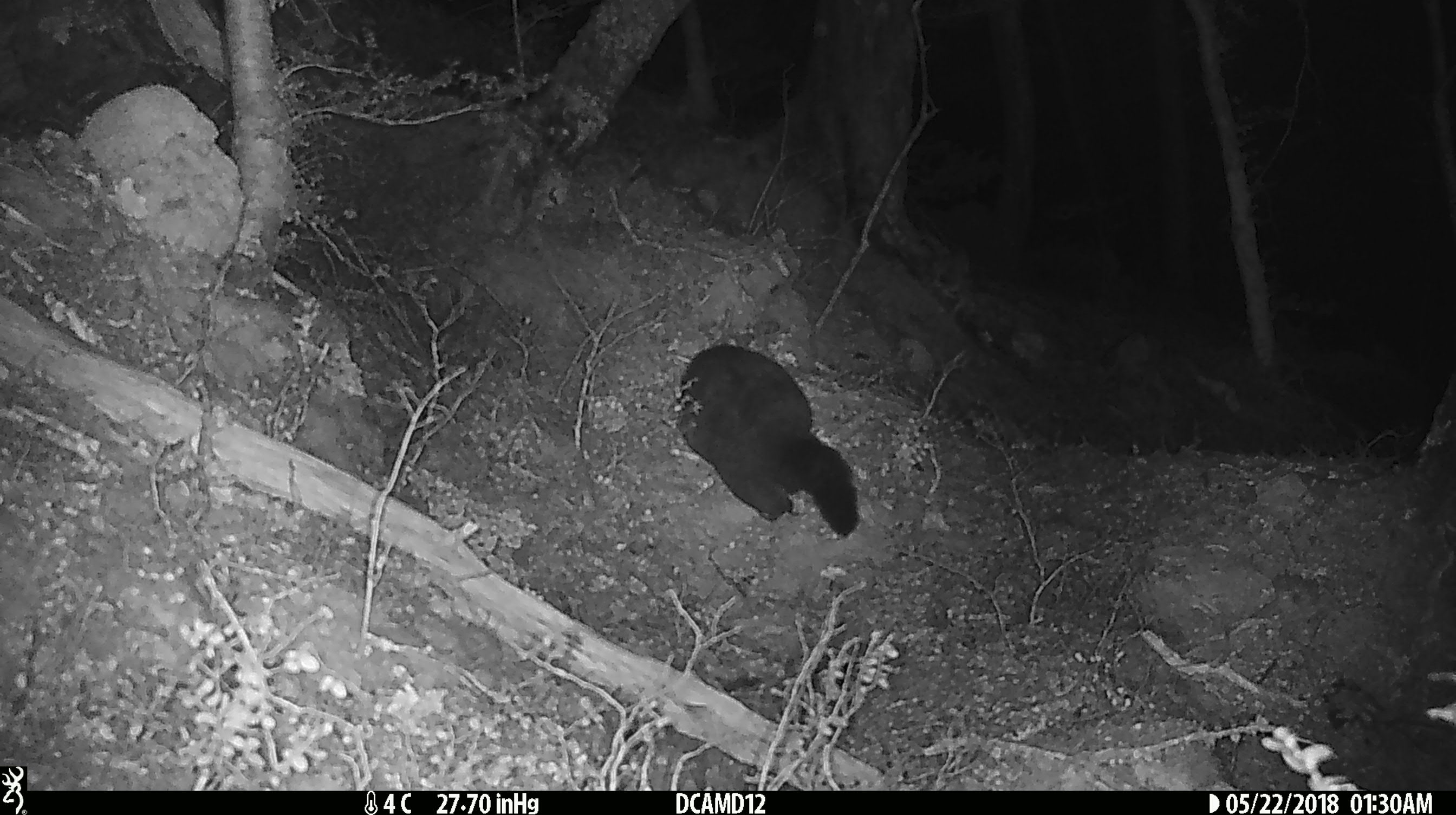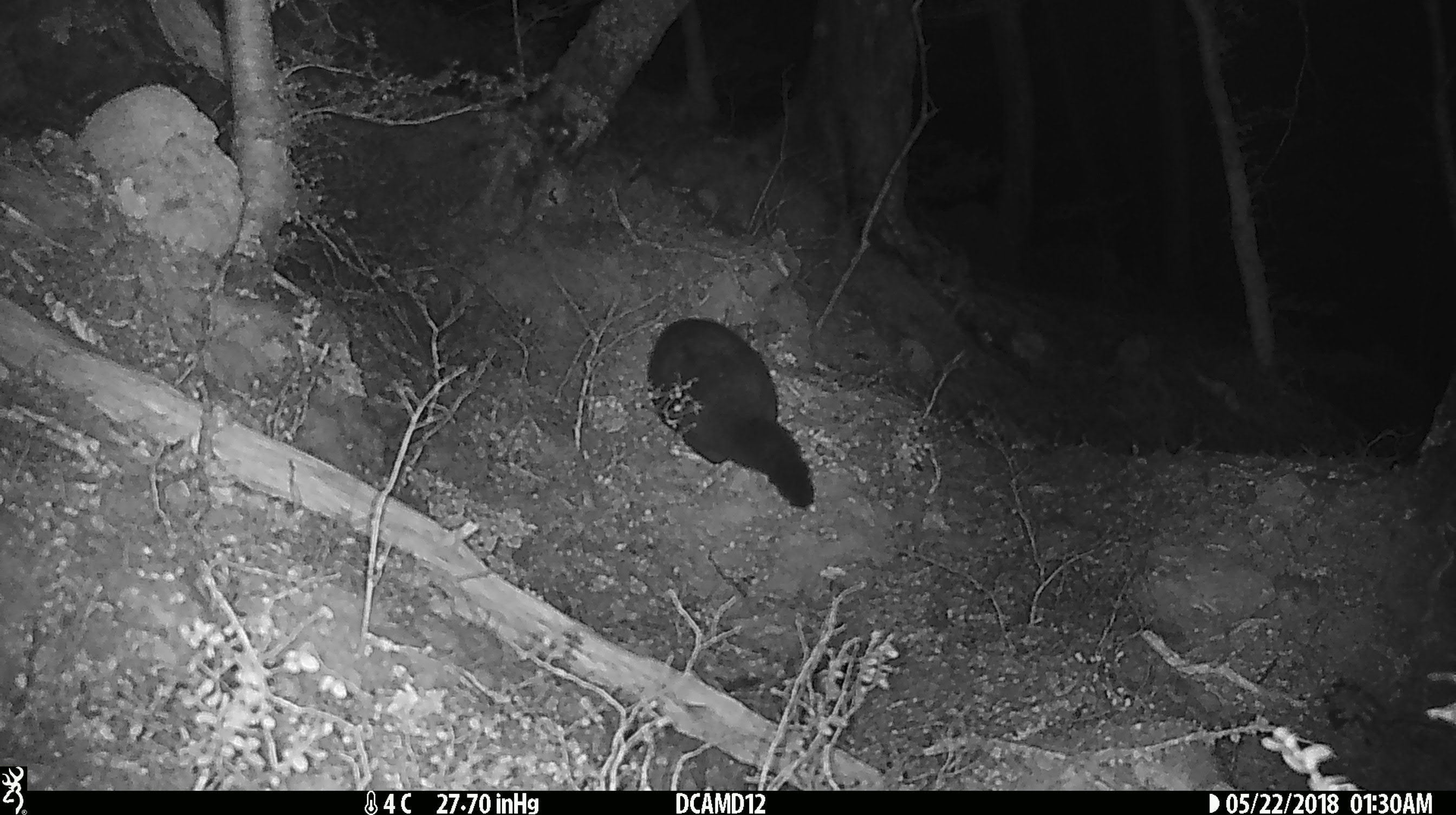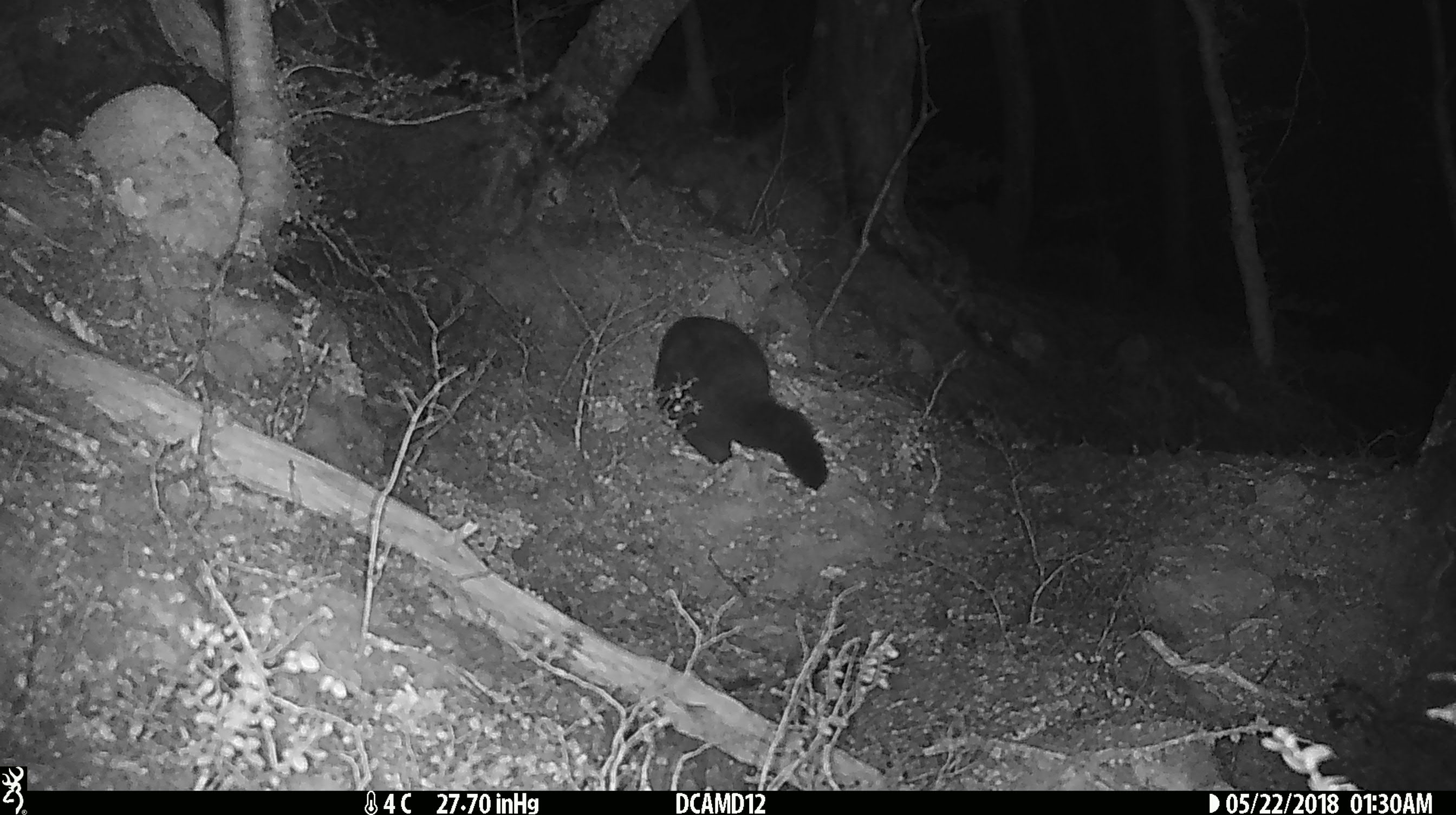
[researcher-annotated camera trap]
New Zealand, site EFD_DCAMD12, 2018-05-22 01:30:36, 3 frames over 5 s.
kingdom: Animalia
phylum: Chordata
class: Mammalia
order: Diprotodontia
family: Phalangeridae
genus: Trichosurus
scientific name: Trichosurus vulpecula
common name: common brushtail possum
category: possum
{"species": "possum (common brushtail possum) (Trichosurus vulpecula)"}